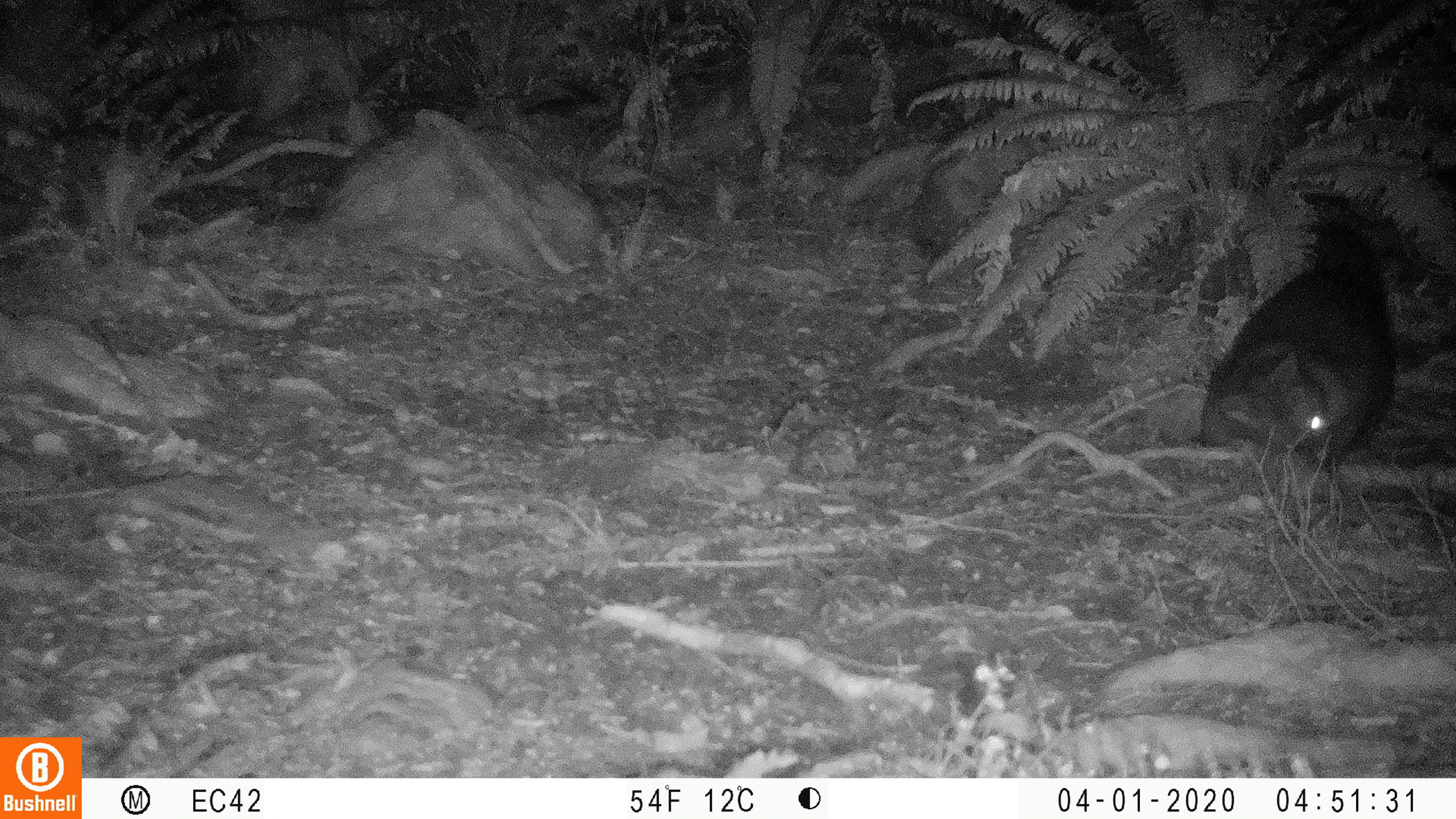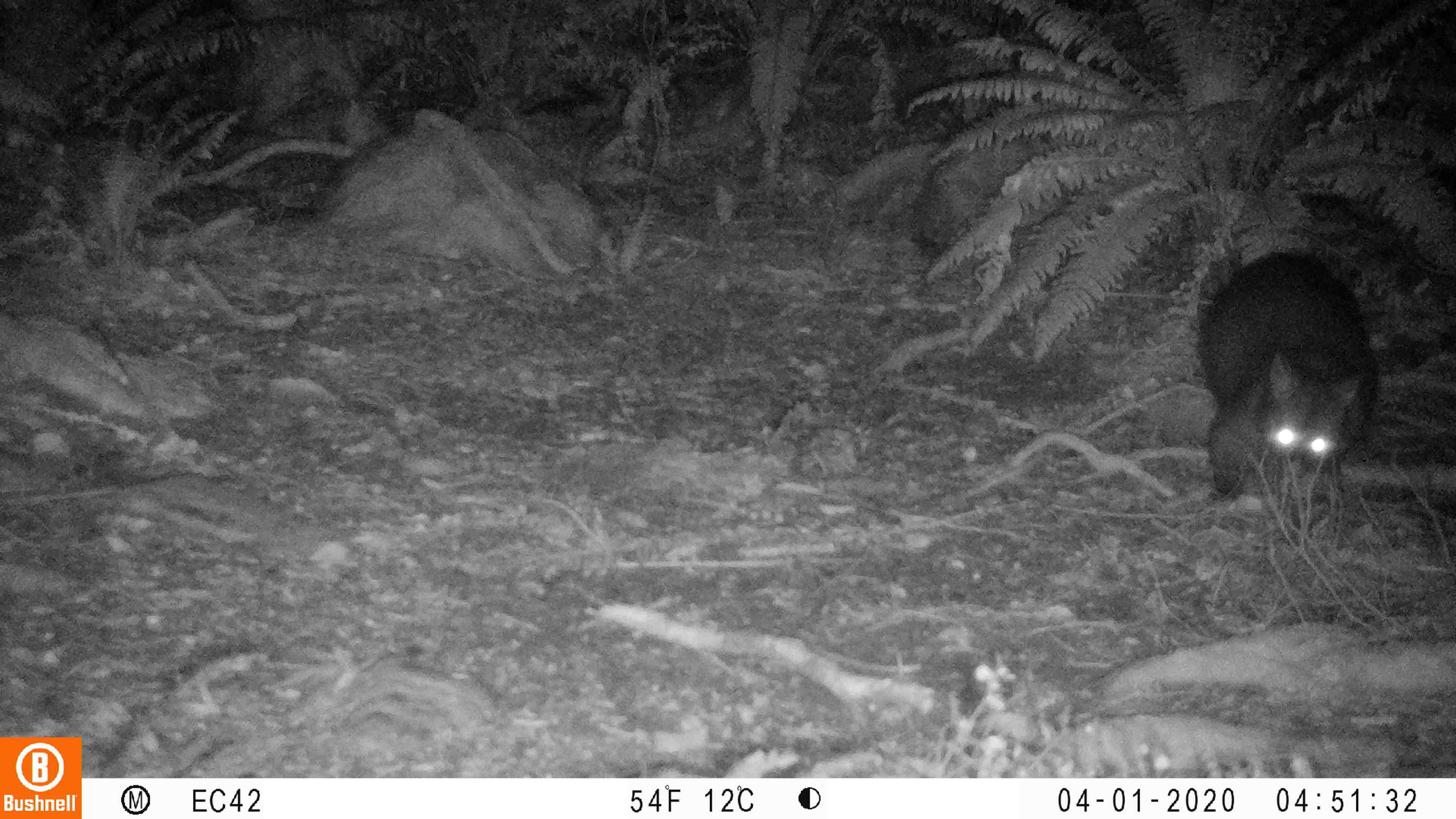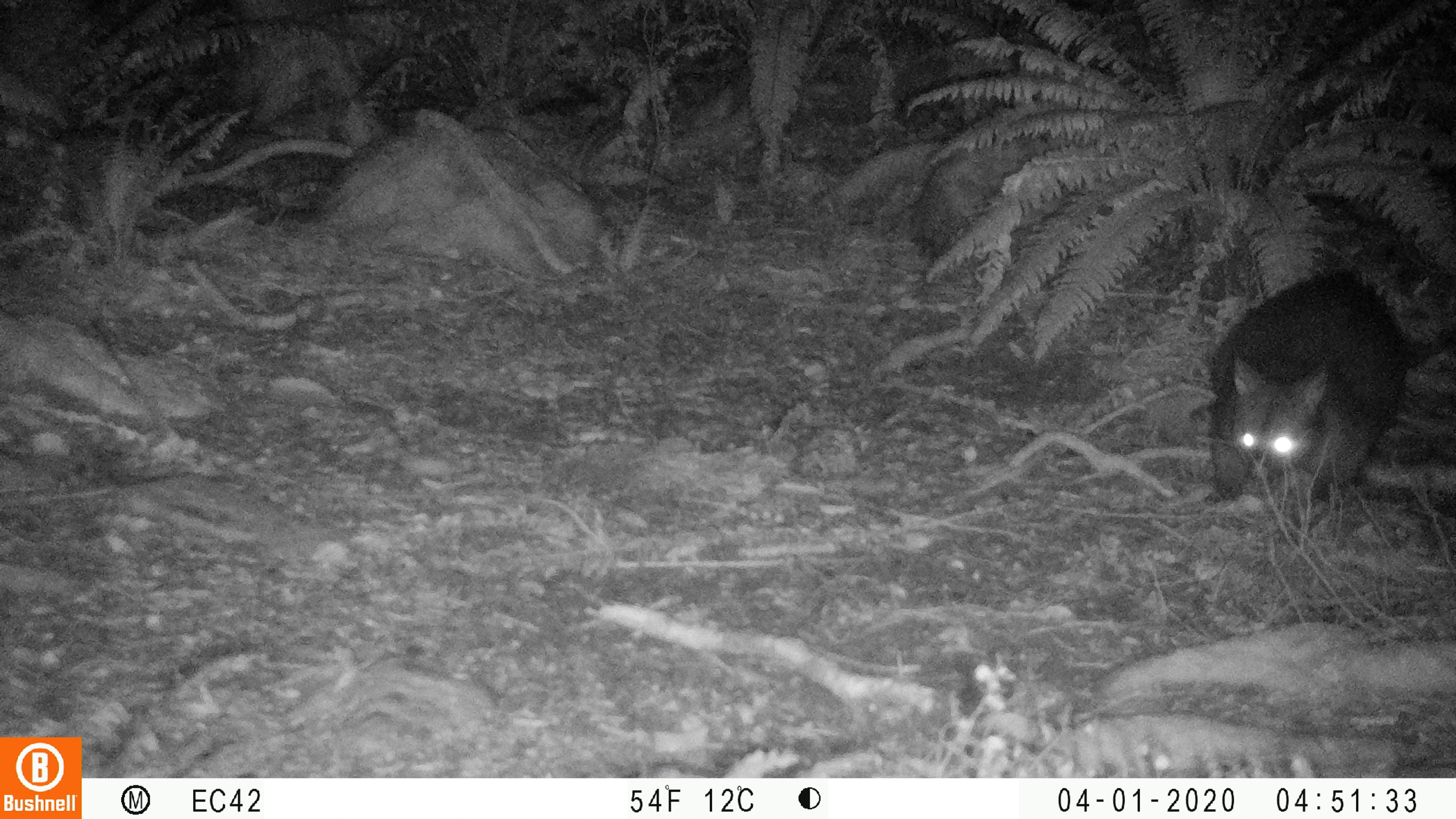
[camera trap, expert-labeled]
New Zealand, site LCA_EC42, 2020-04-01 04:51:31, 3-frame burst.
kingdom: Animalia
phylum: Chordata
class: Mammalia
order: Diprotodontia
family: Phalangeridae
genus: Trichosurus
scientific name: Trichosurus vulpecula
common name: common brushtail possum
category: possum